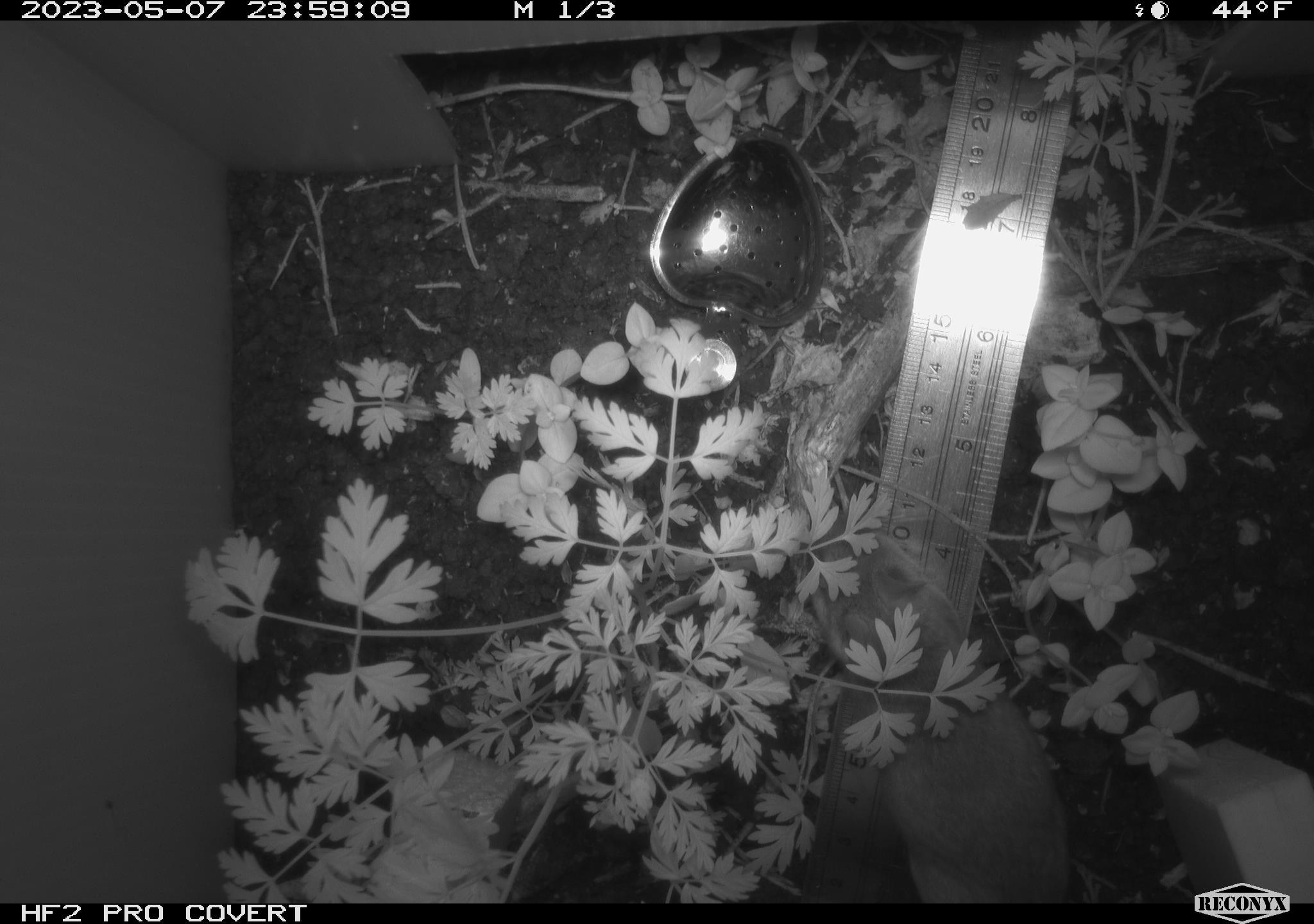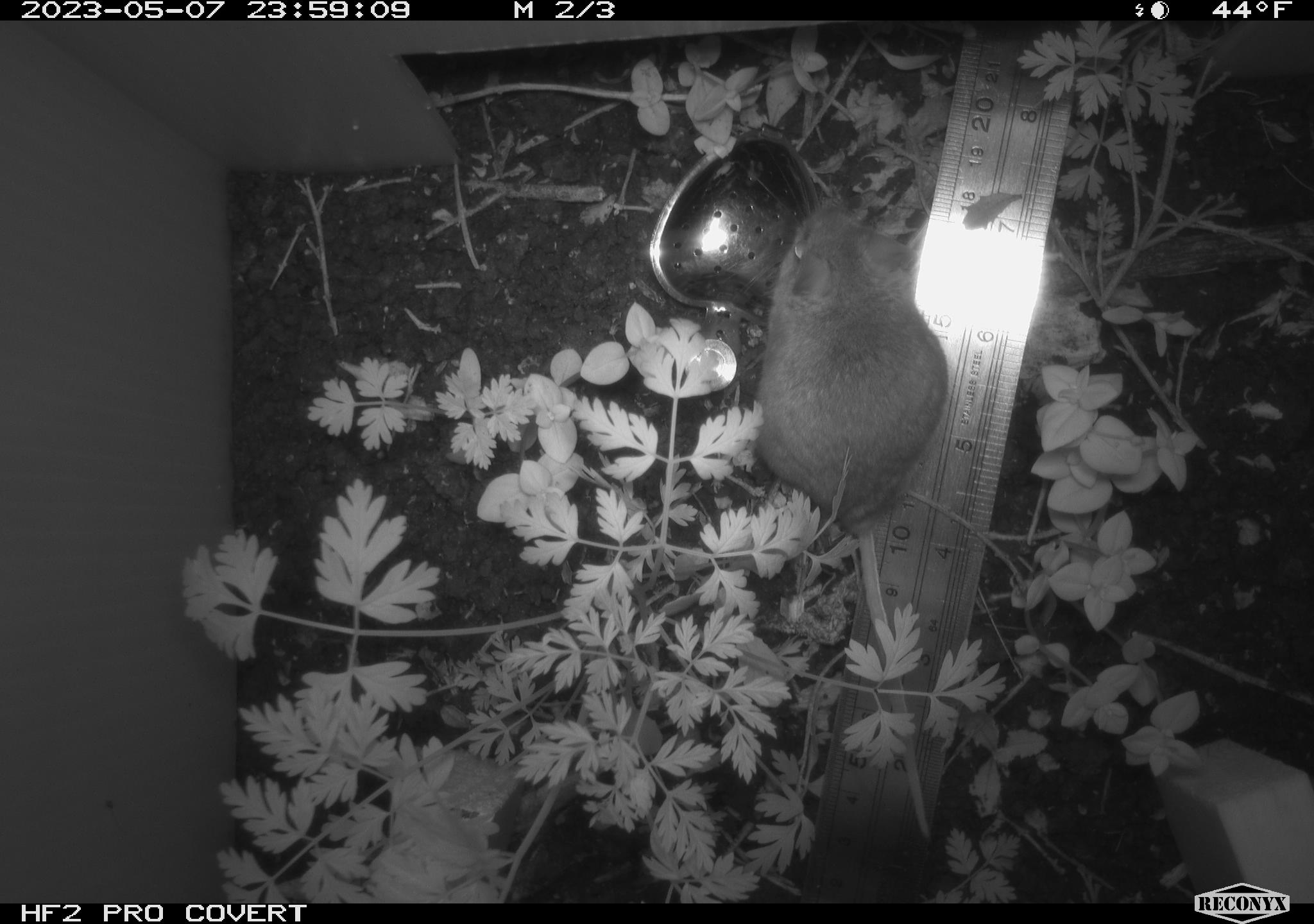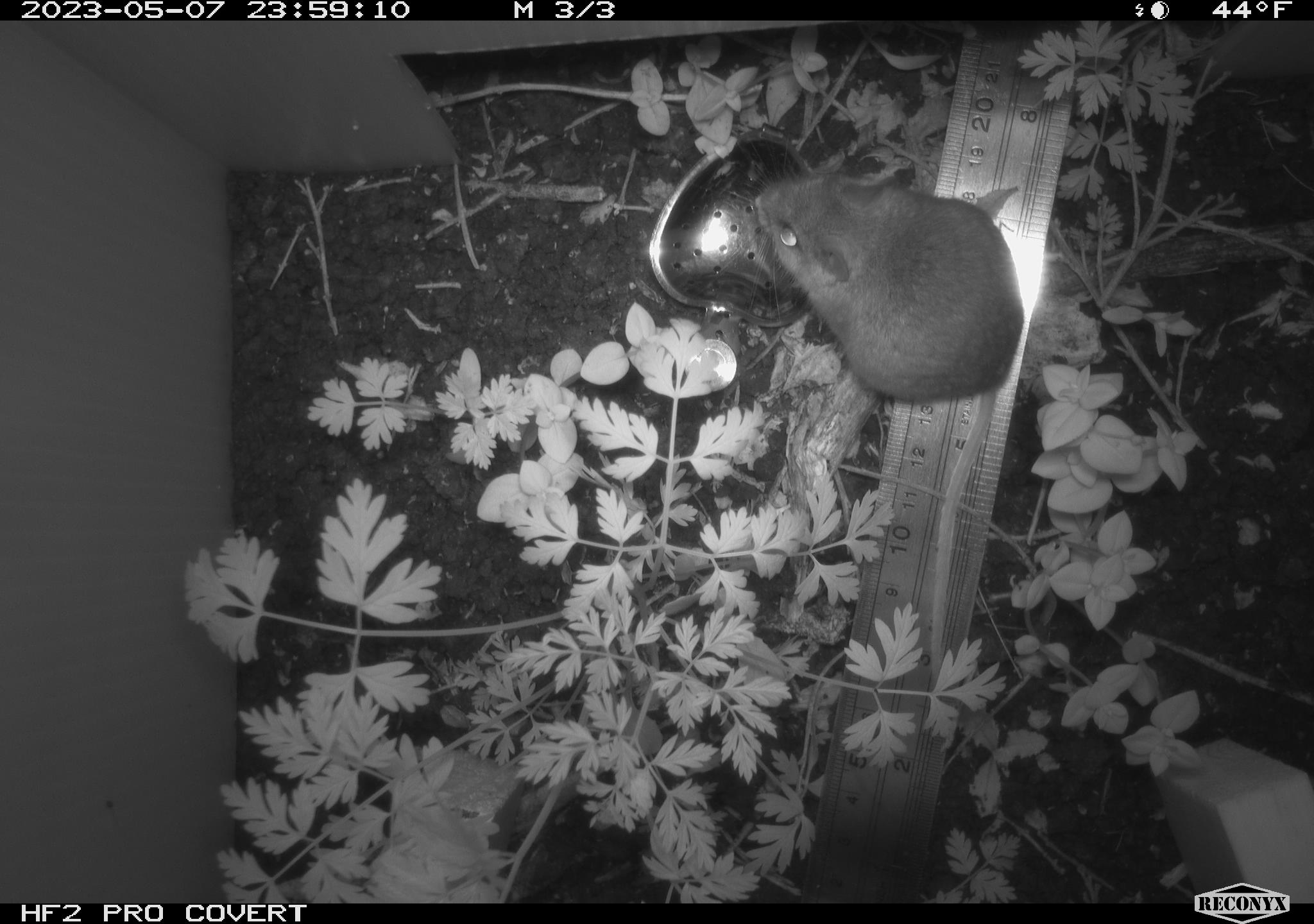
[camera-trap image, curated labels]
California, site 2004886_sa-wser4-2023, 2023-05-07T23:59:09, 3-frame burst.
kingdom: Animalia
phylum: Chordata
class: Mammalia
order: Rodentia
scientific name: Rodentia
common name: mouse species